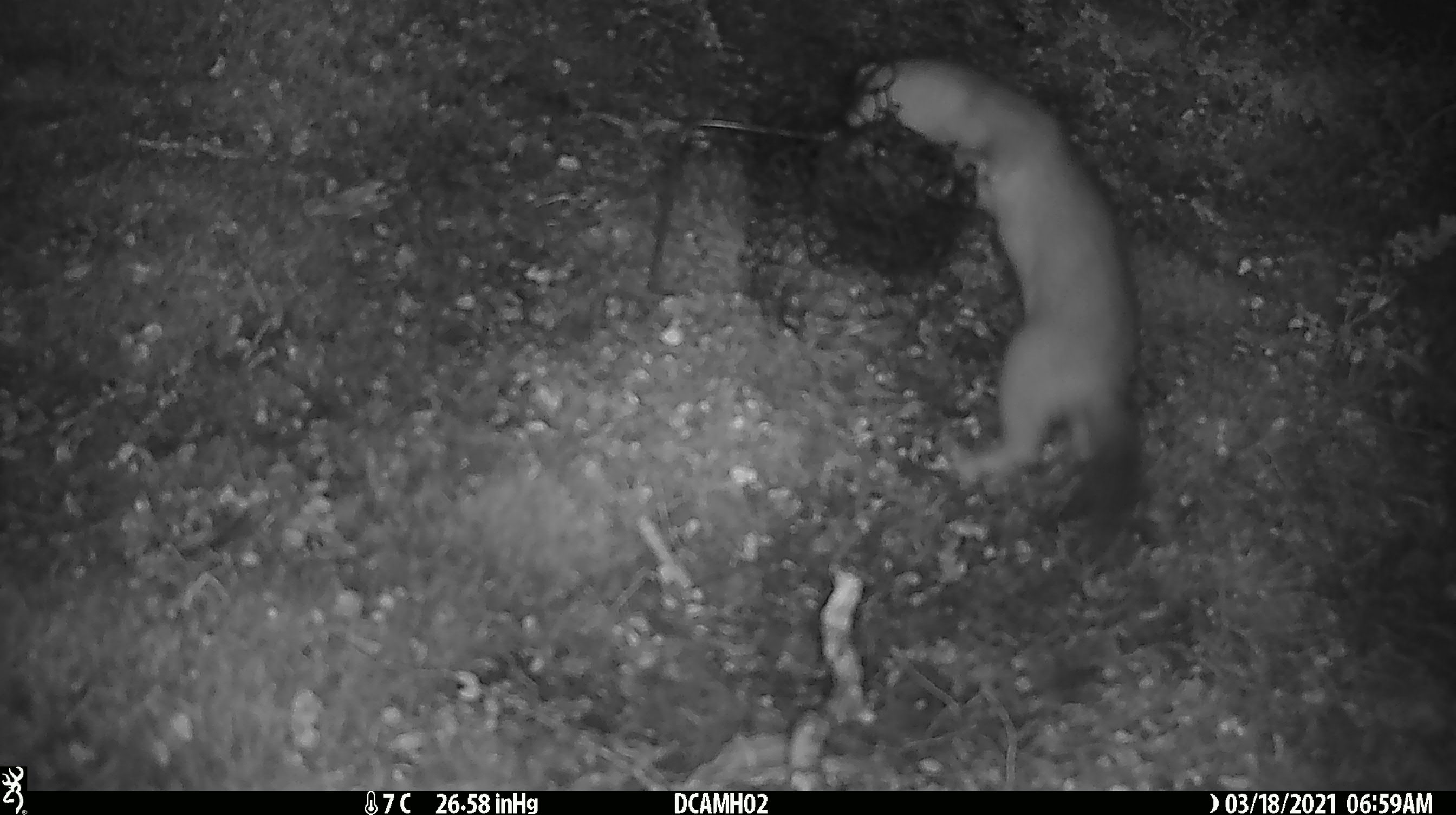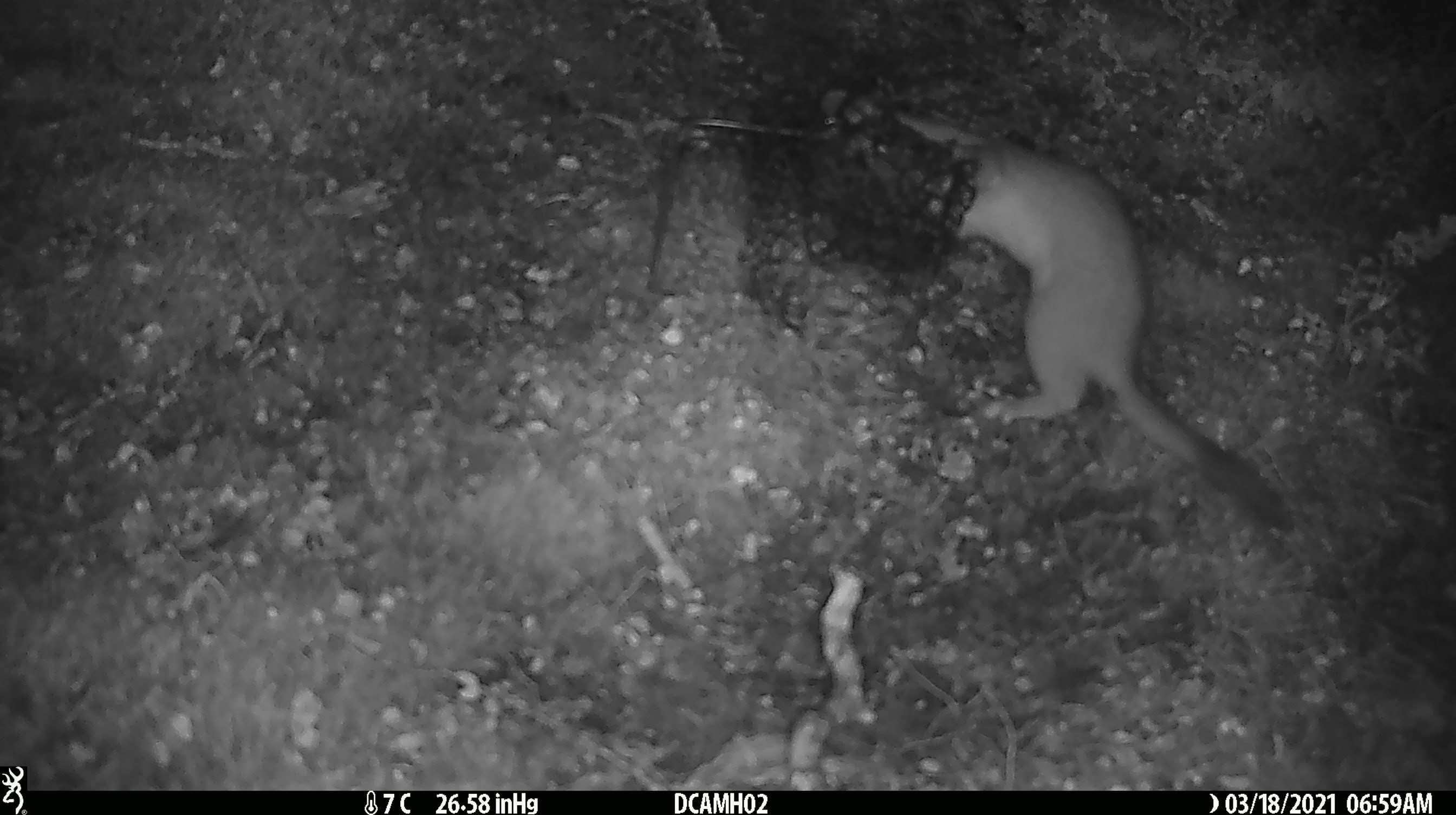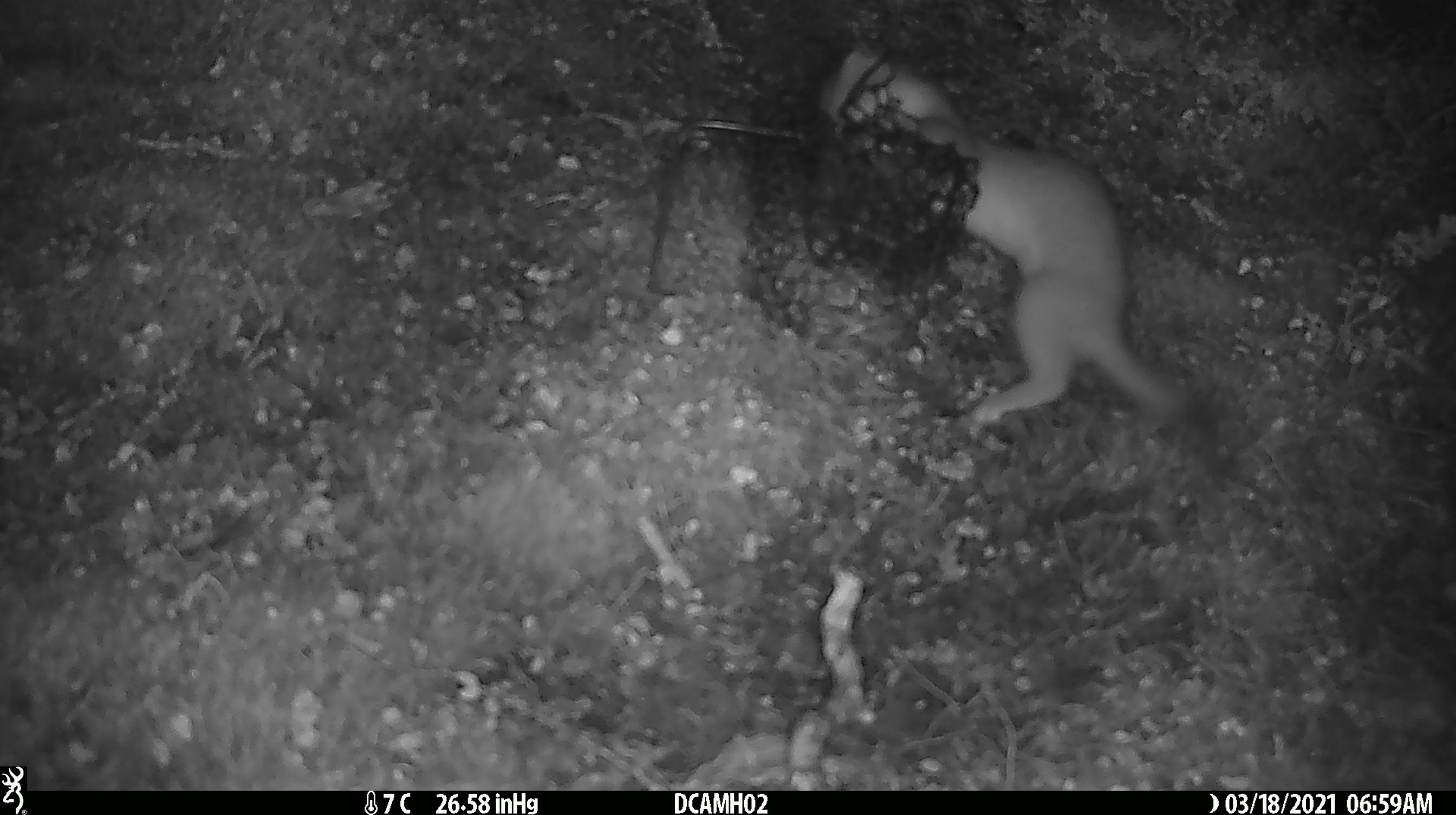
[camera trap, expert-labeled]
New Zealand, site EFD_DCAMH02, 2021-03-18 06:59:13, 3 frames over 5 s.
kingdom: Animalia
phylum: Chordata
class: Mammalia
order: Carnivora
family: Mustelidae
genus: Mustela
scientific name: Mustela erminea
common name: stoat